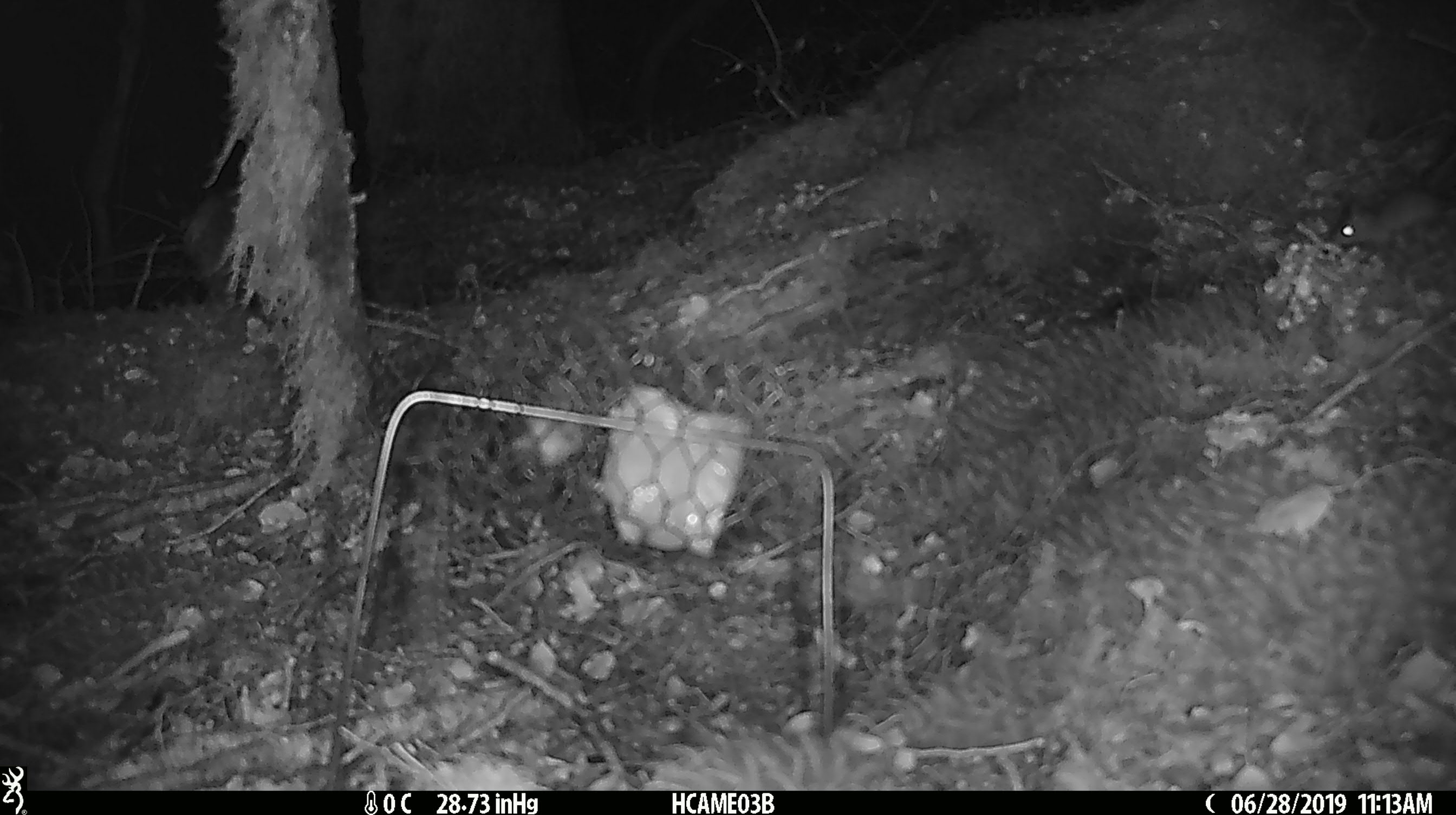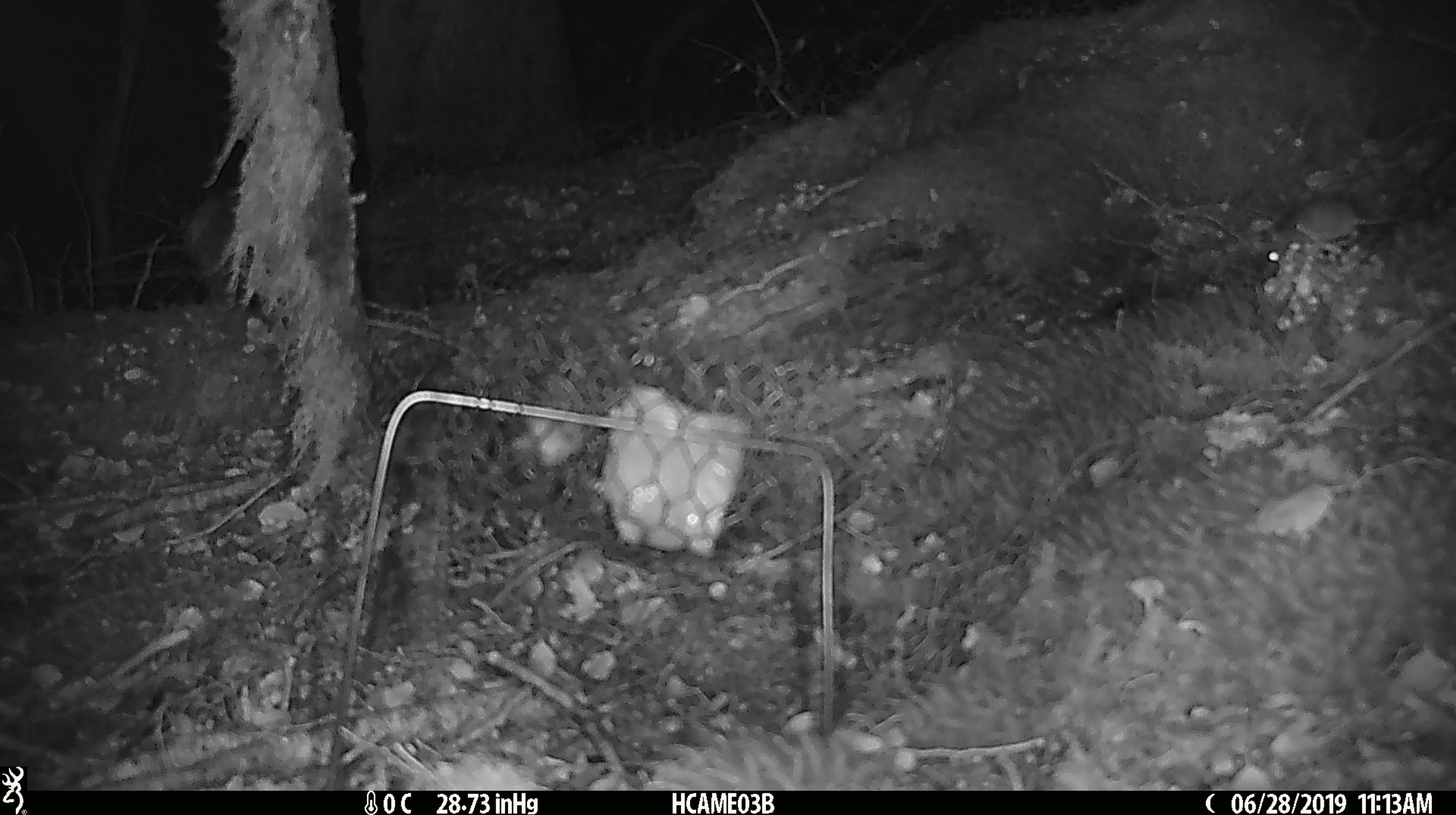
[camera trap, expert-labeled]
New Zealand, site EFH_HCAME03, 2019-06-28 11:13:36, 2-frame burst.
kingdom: Animalia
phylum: Chordata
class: Mammalia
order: Rodentia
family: Muridae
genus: Mus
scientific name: Mus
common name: mouse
Mouse (Mus).